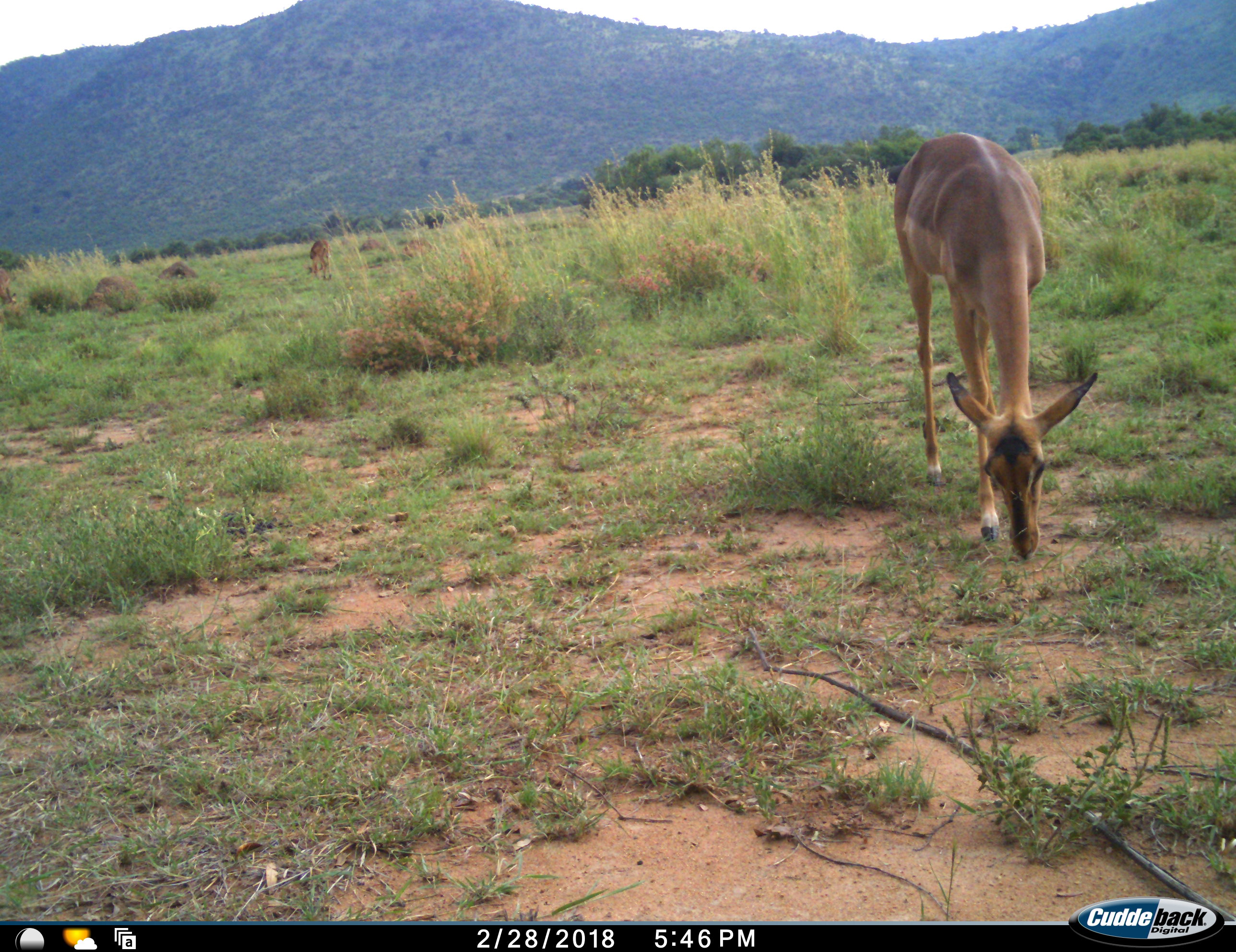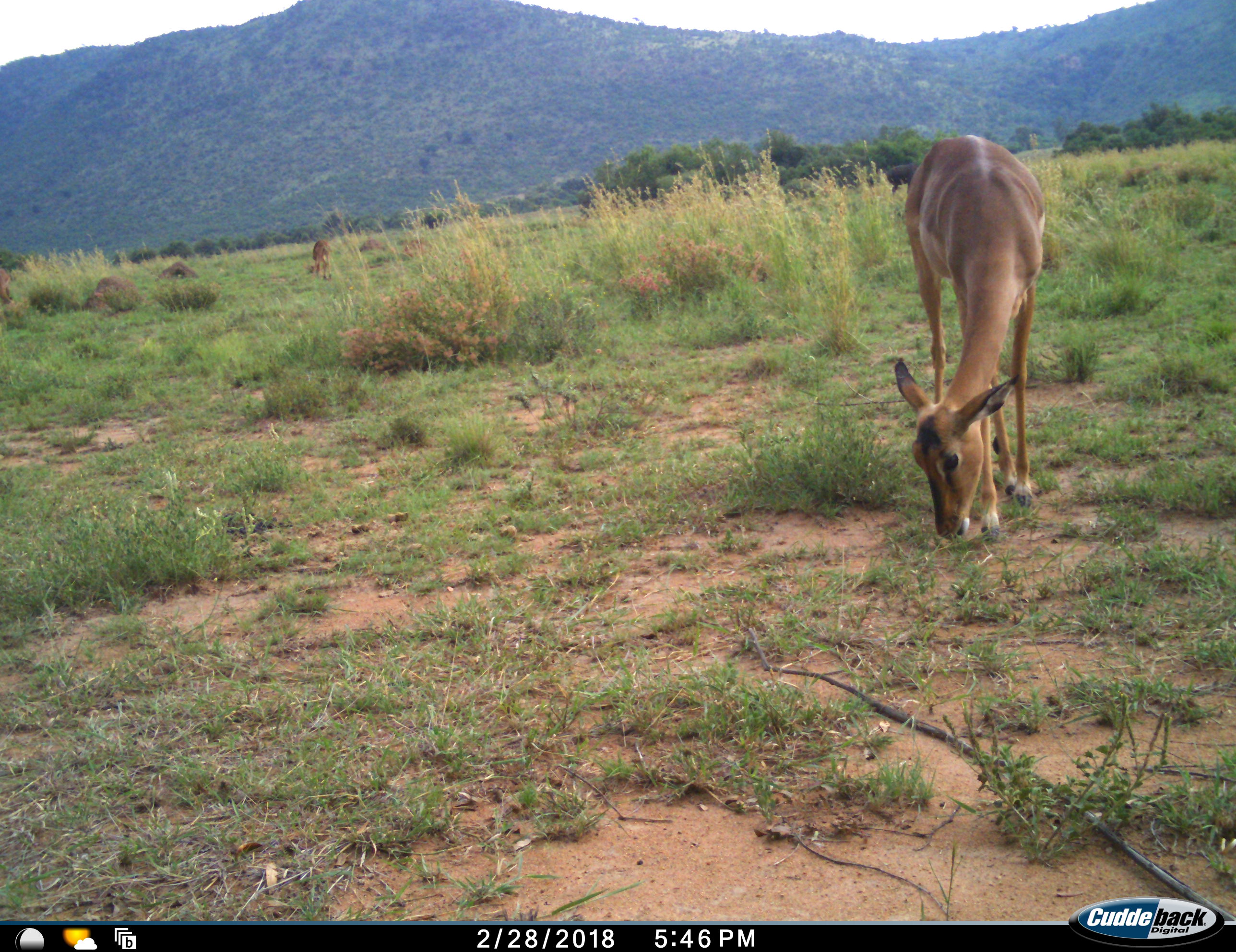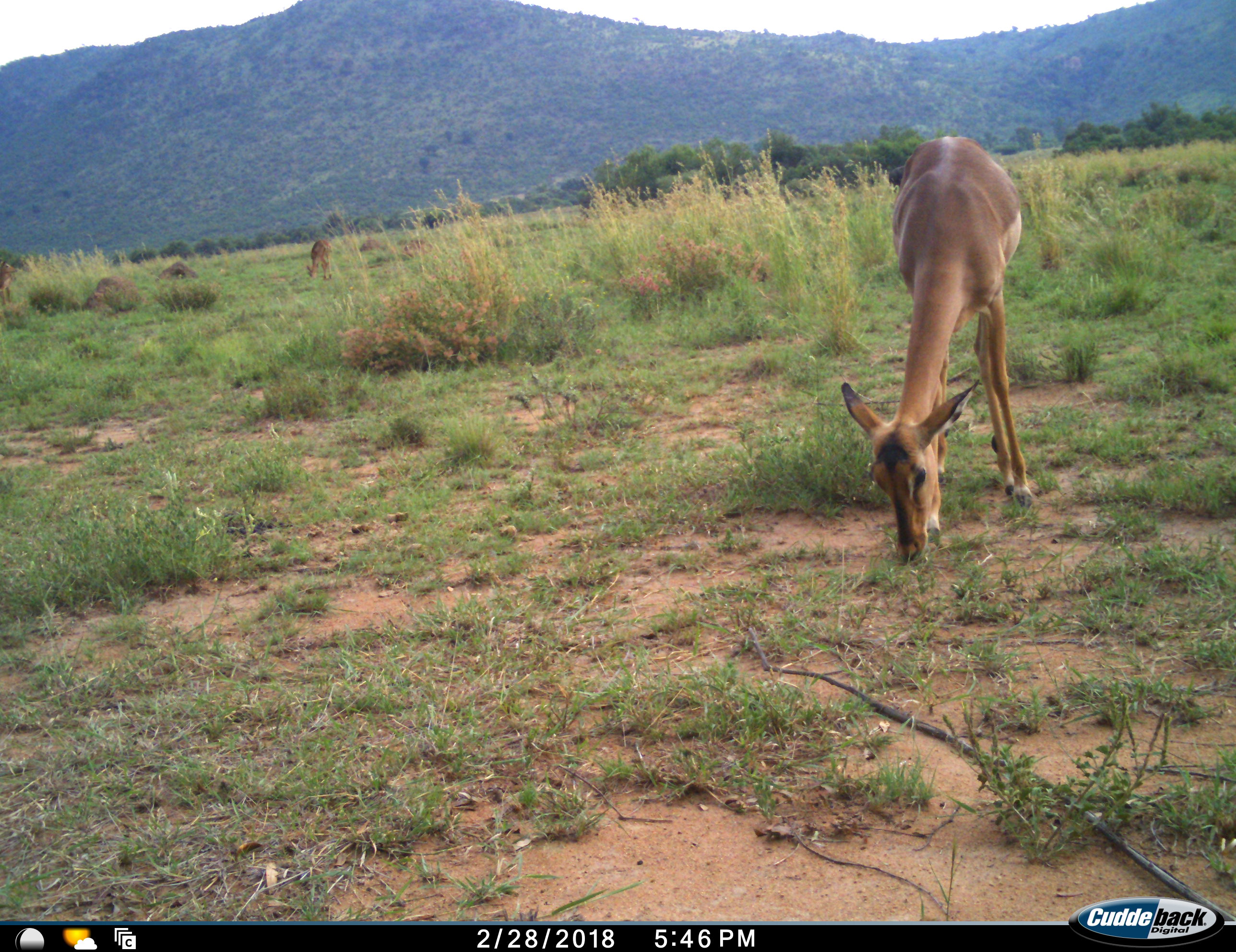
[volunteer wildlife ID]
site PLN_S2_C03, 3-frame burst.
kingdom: Animalia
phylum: Chordata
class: Mammalia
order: Artiodactyla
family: Bovidae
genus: Aepyceros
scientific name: Aepyceros melampus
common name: impala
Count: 2.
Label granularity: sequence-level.